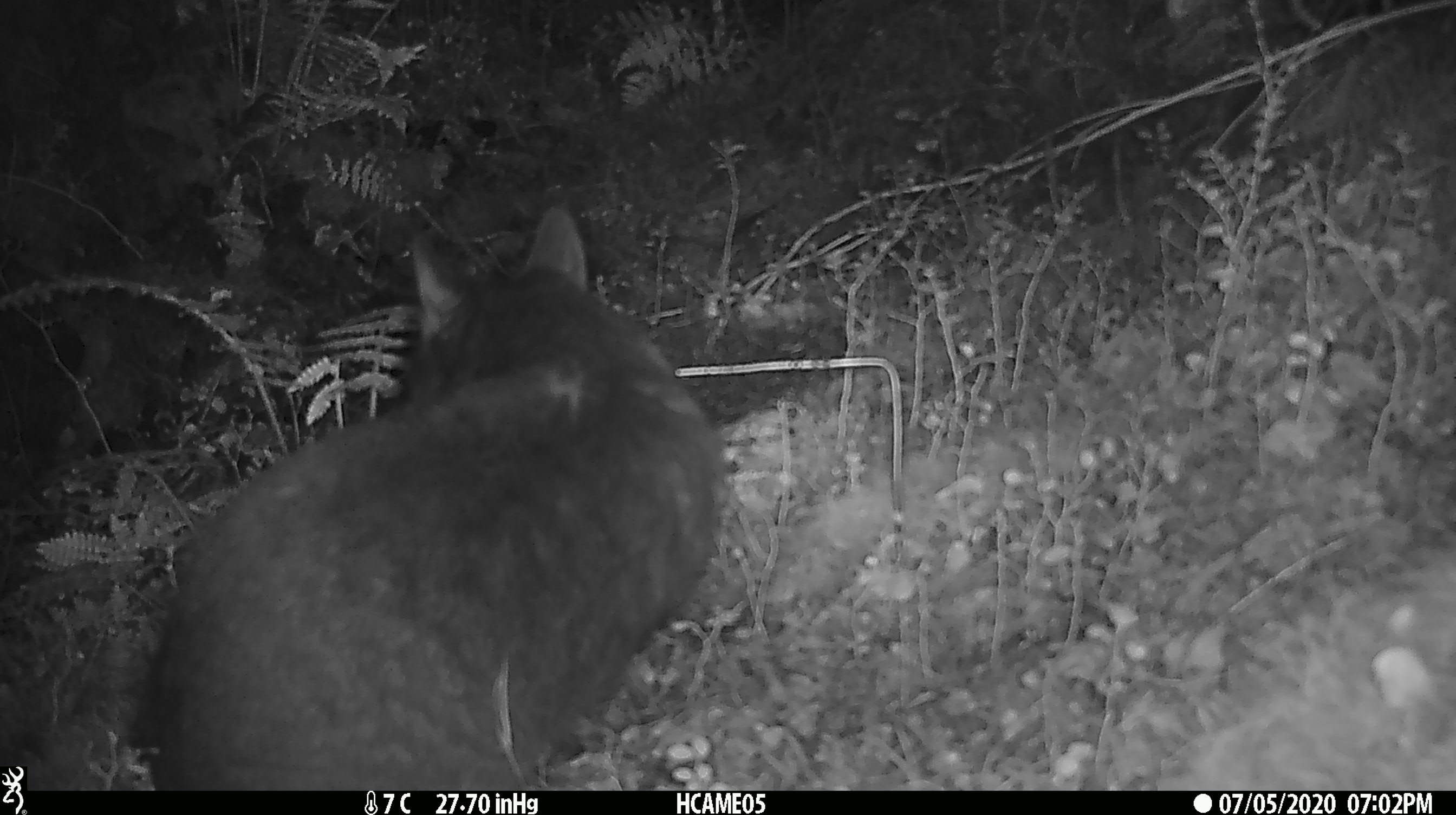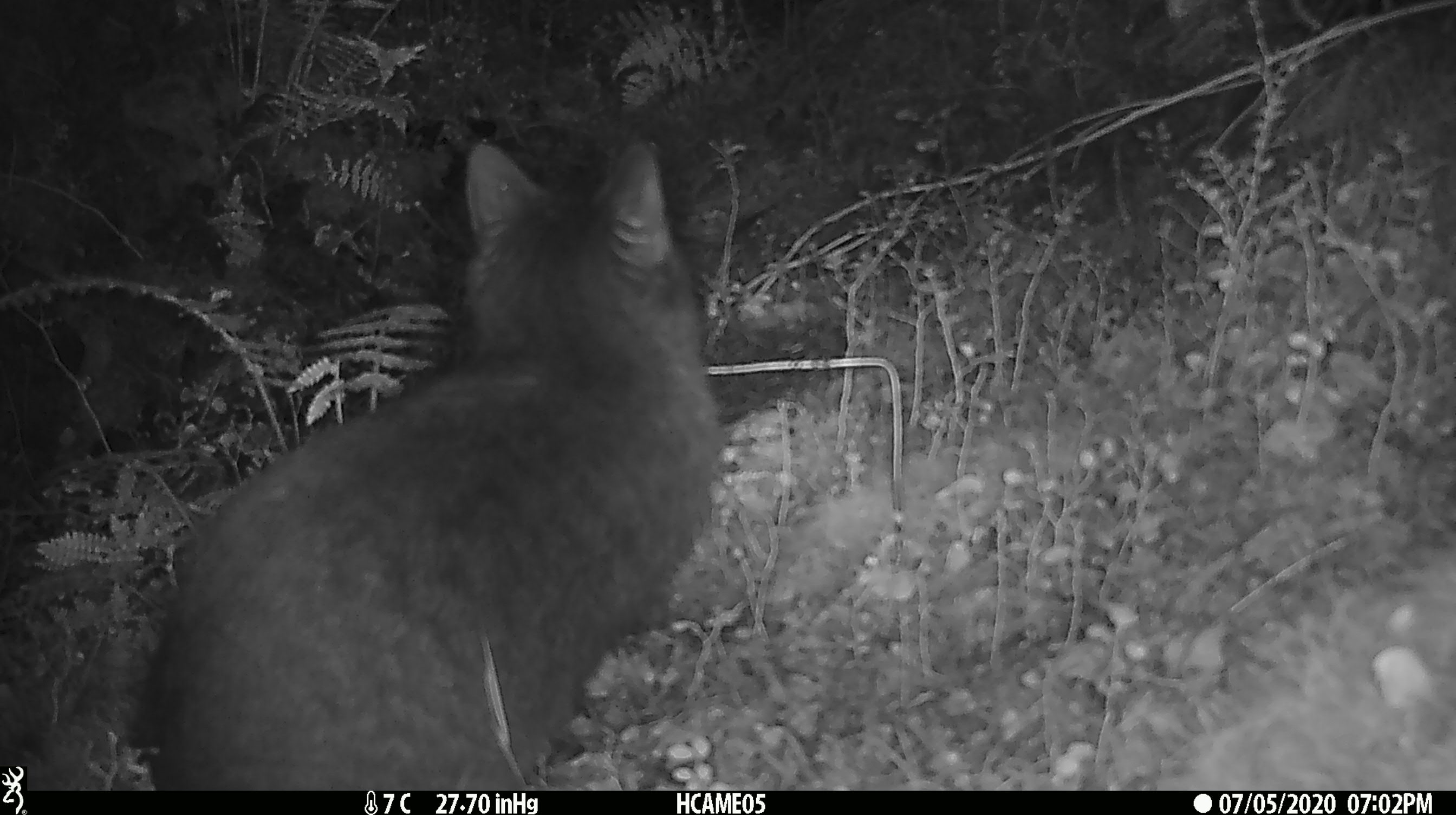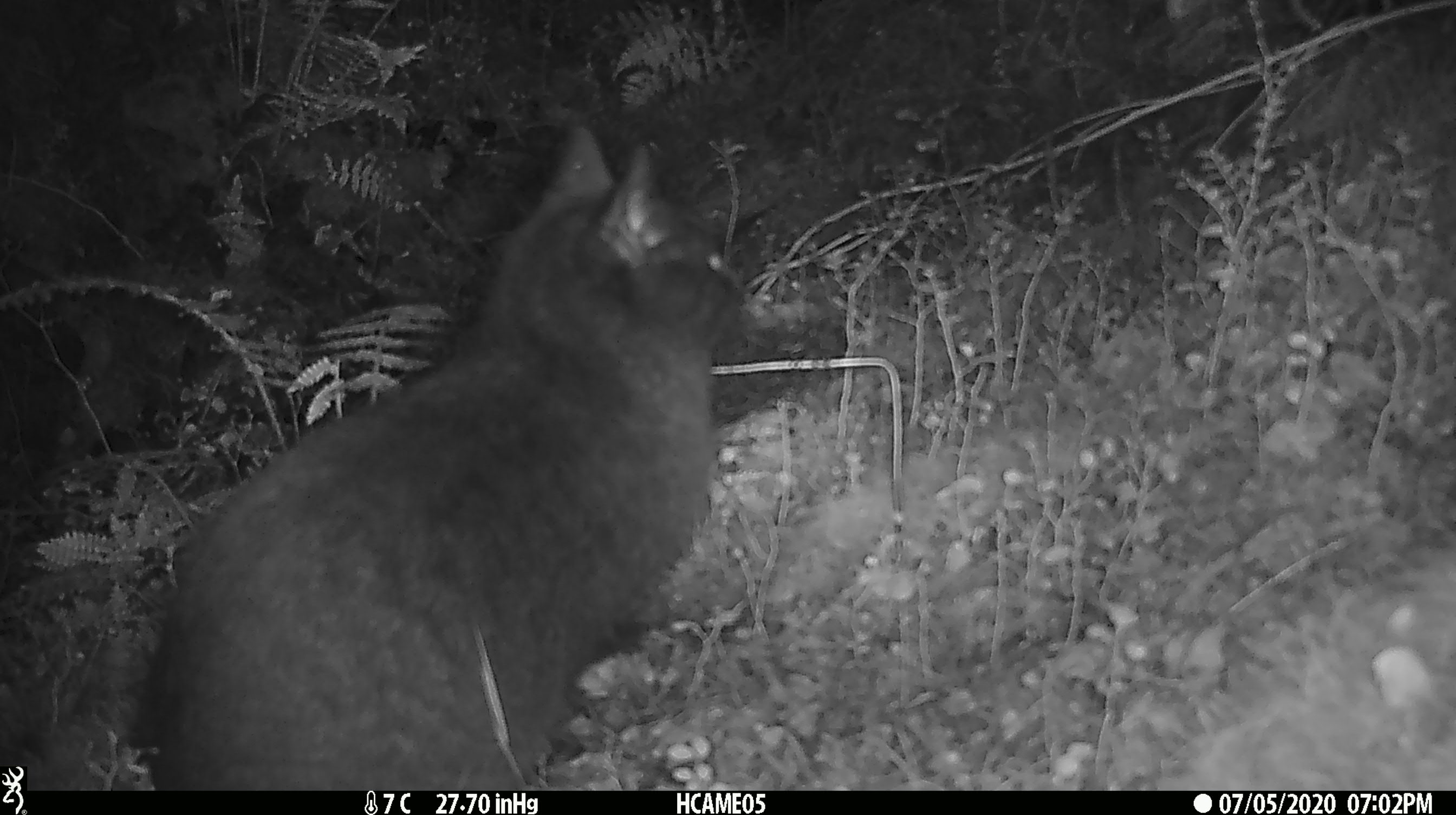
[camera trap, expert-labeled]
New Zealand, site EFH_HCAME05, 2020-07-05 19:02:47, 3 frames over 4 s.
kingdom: Animalia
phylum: Chordata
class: Mammalia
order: Carnivora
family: Felidae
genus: Felis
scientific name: Felis catus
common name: domestic cat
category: cat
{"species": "cat (domestic cat) (Felis catus)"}